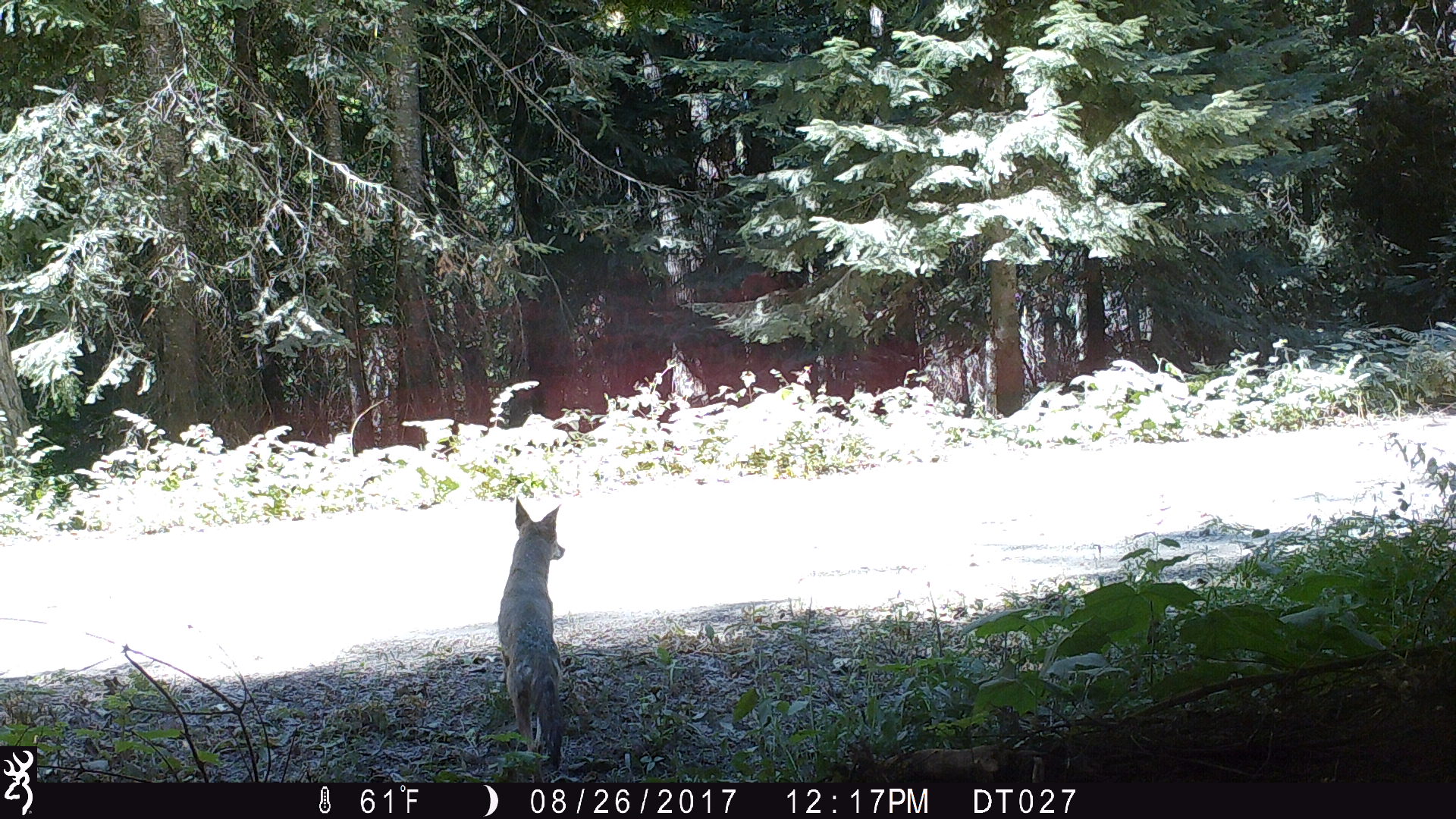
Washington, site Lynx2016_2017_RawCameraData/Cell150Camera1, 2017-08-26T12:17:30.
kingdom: Animalia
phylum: Chordata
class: Mammalia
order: Carnivora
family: Canidae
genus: Canis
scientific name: Canis latrans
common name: coyote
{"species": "Canis latrans (coyote)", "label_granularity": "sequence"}